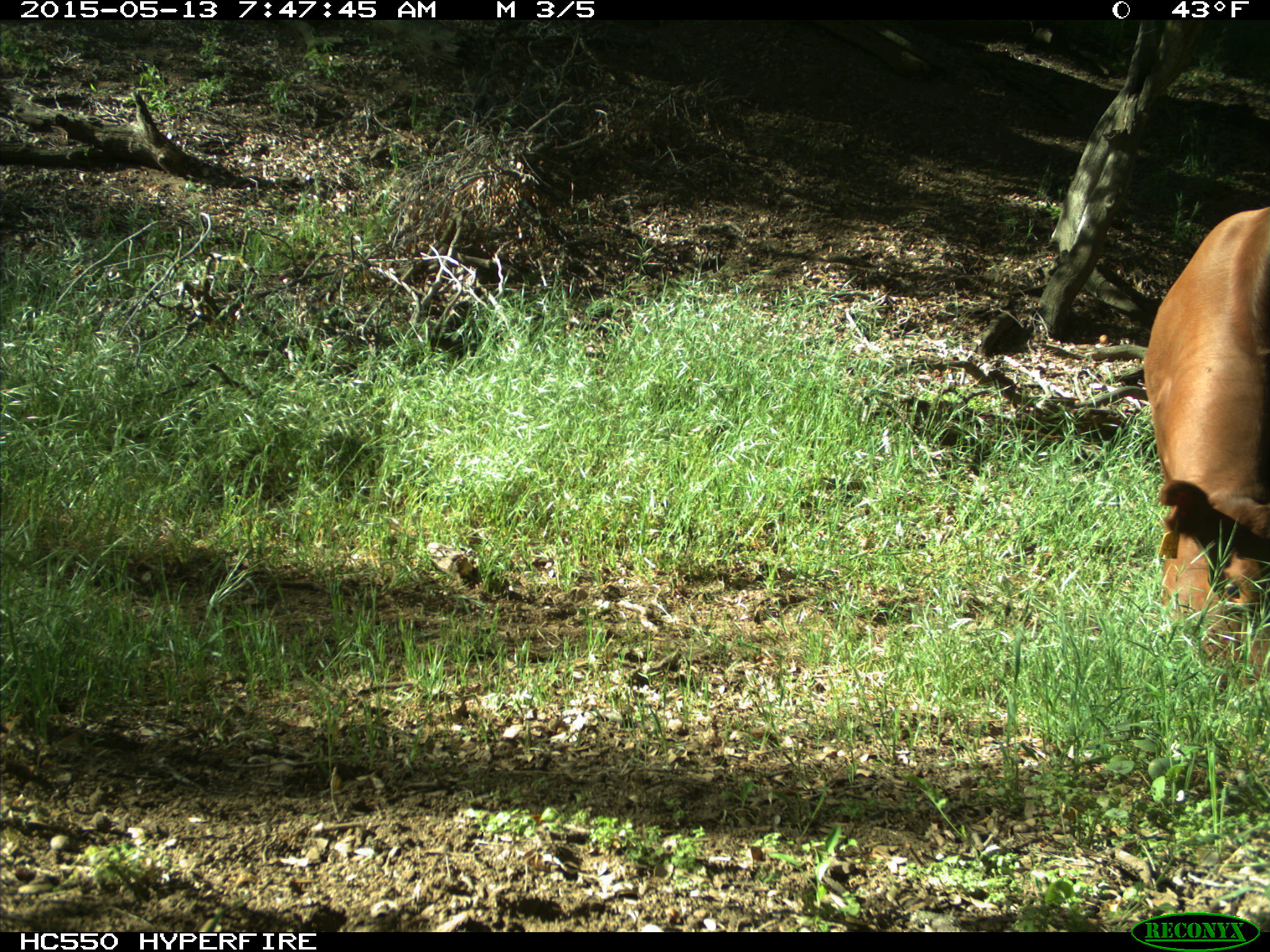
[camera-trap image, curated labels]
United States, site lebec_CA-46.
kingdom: Animalia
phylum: Chordata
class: Mammalia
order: Artiodactyla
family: Bovidae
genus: Bos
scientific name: Bos taurus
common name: domestic cow